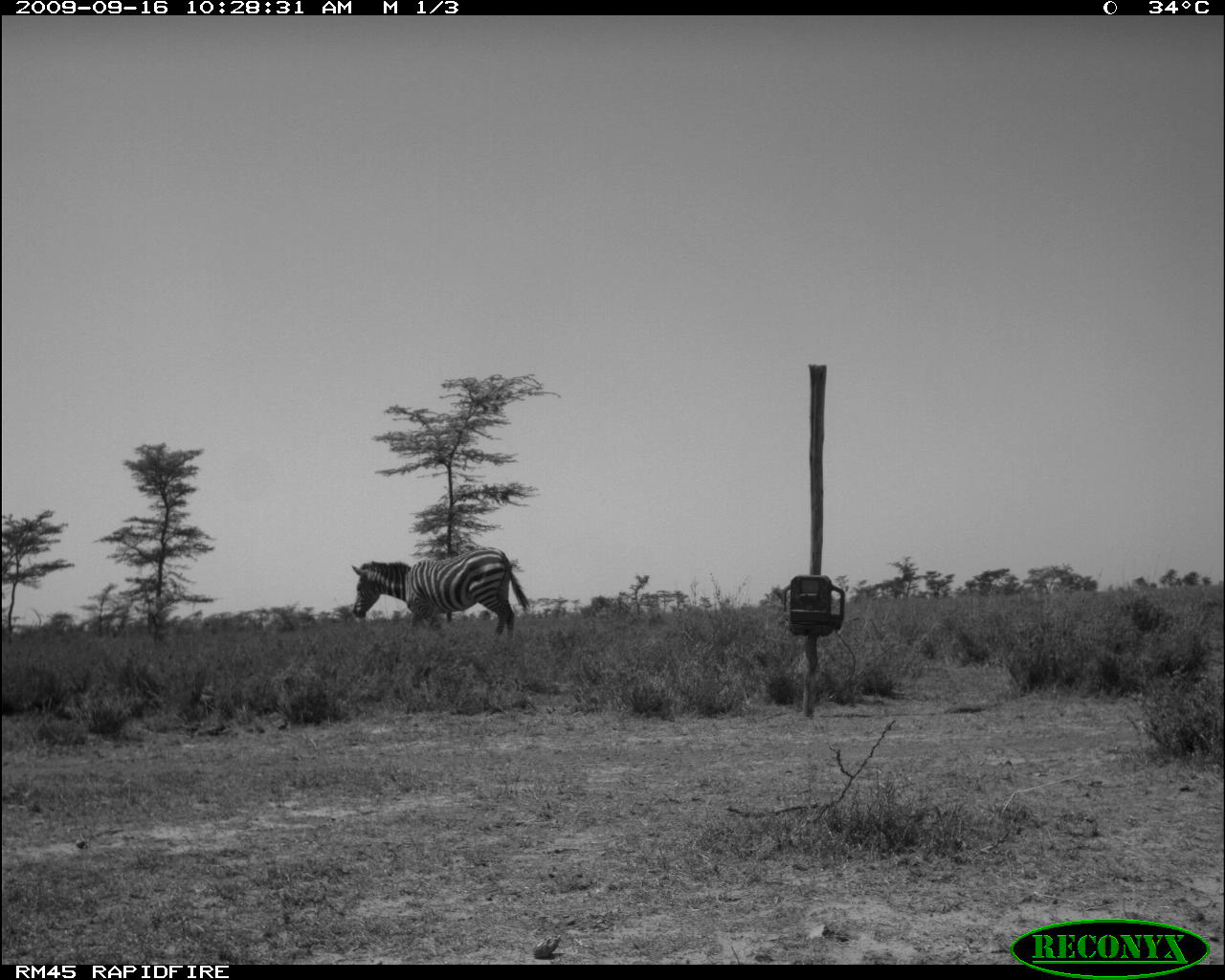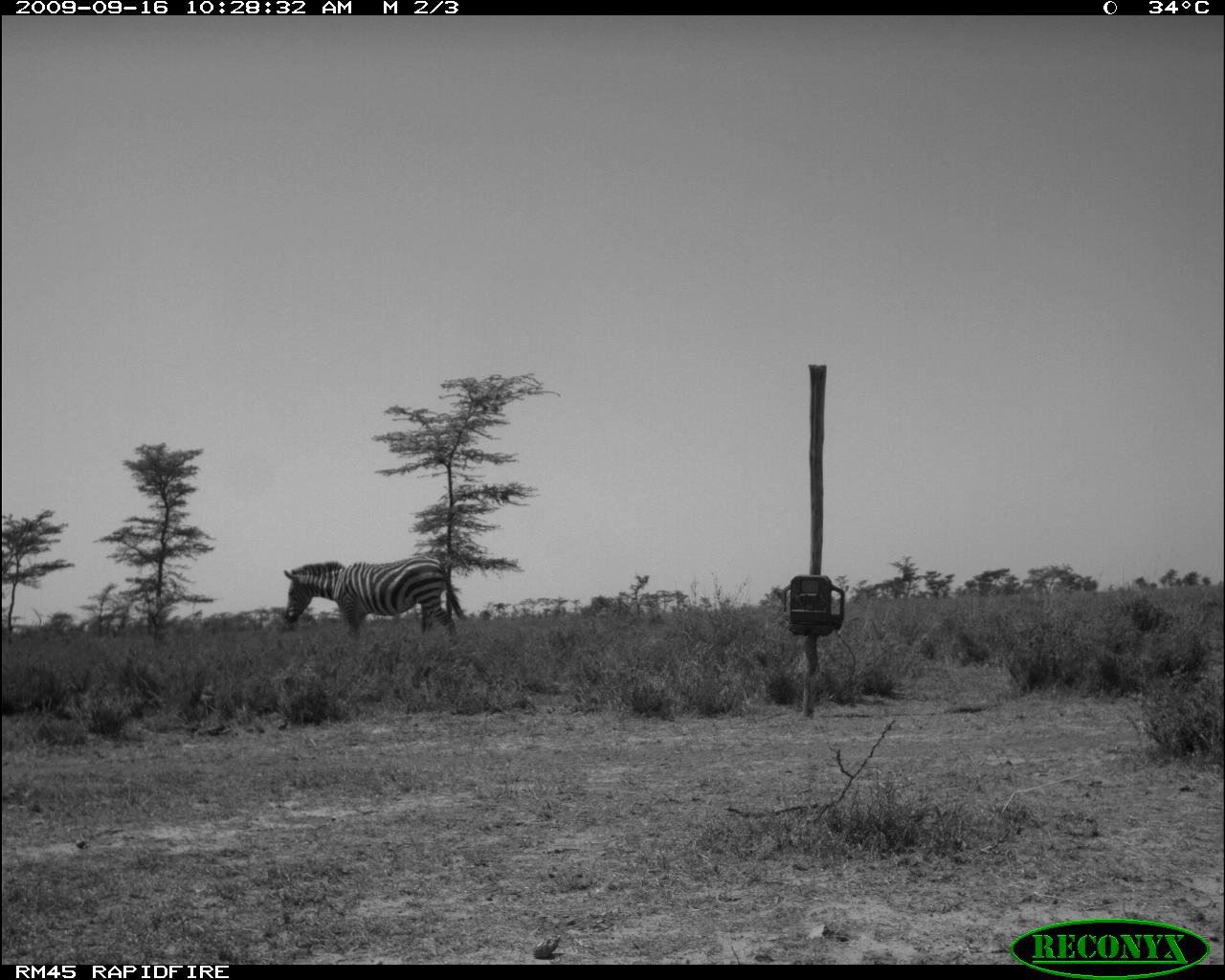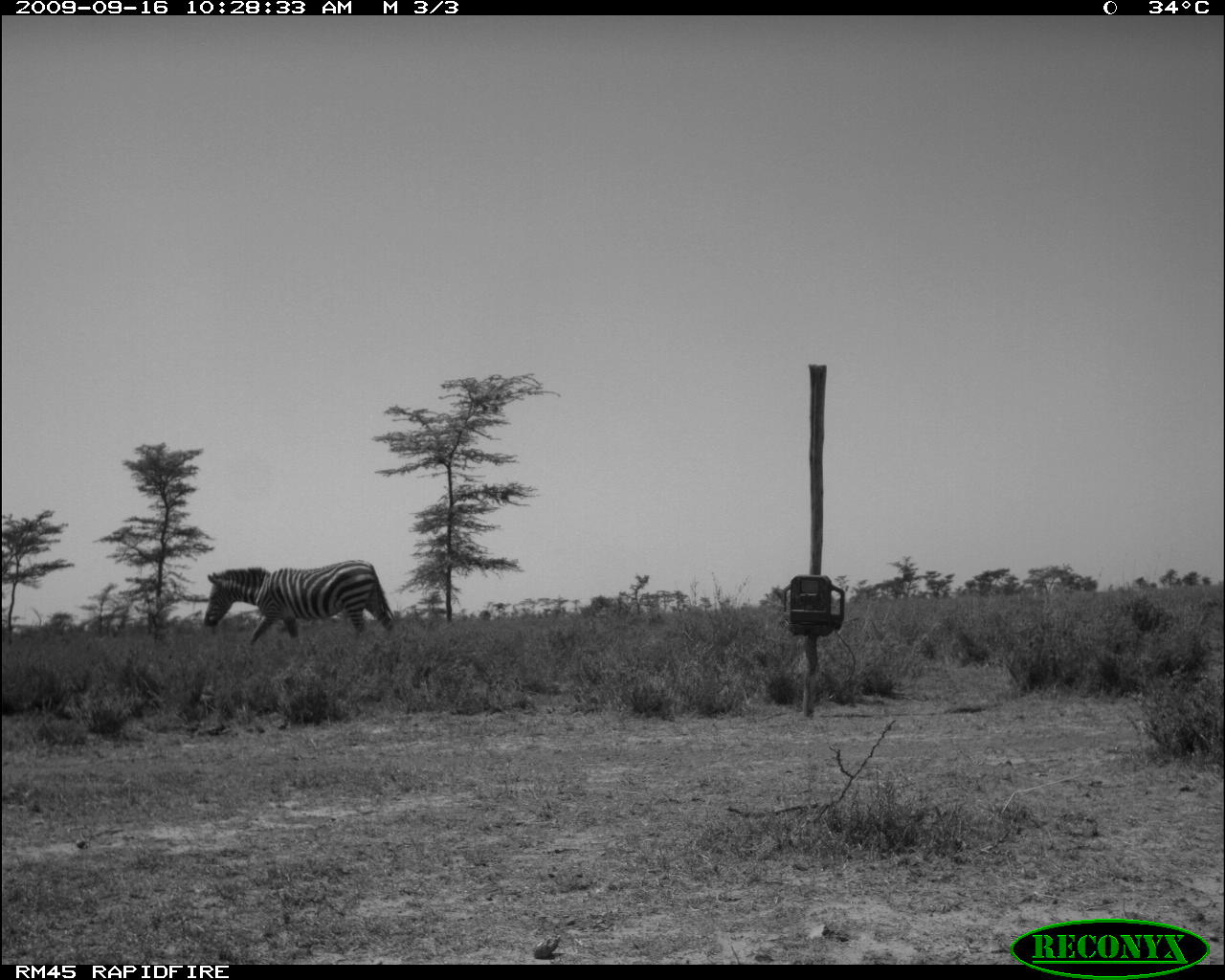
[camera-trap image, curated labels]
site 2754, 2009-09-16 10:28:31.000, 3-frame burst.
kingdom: Animalia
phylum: Chordata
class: Mammalia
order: Perissodactyla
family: Equidae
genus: Equus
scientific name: Equus quagga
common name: plains zebra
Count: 1.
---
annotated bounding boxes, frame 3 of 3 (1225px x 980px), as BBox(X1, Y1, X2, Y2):
equus quagga: BBox(202, 557, 397, 647)